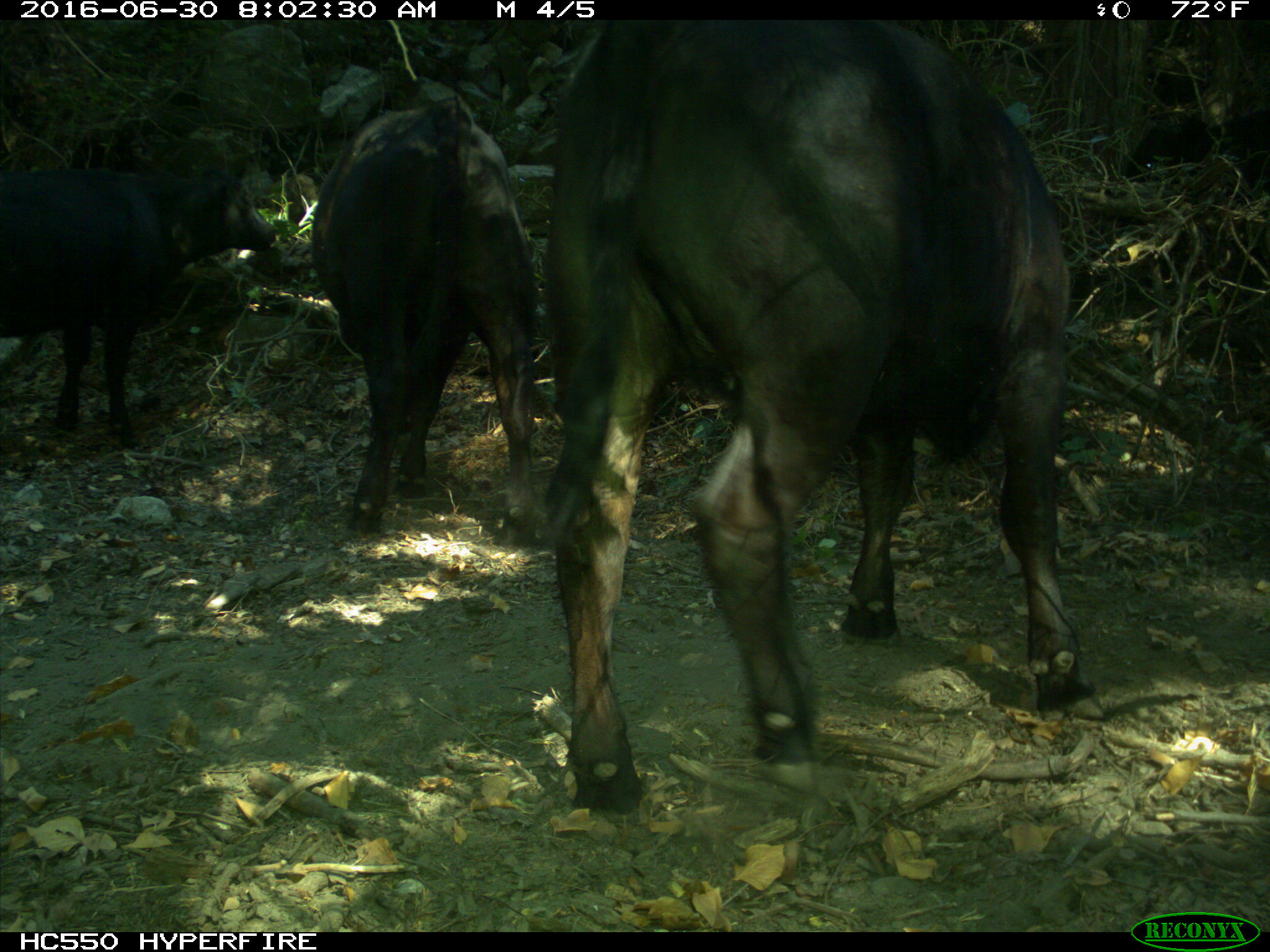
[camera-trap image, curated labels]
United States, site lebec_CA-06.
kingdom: Animalia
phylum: Chordata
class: Mammalia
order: Artiodactyla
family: Bovidae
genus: Bos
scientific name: Bos taurus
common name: domestic cow